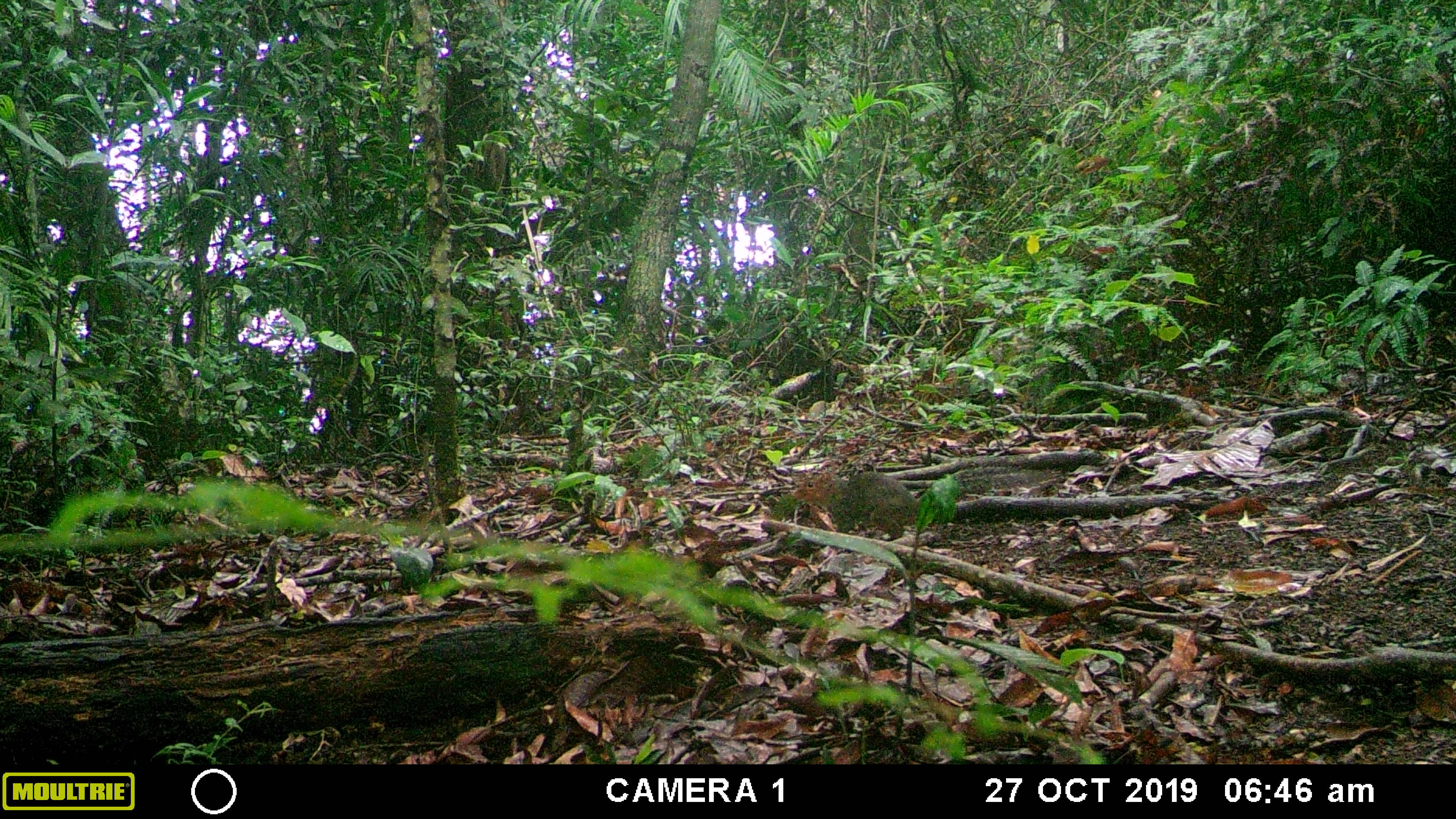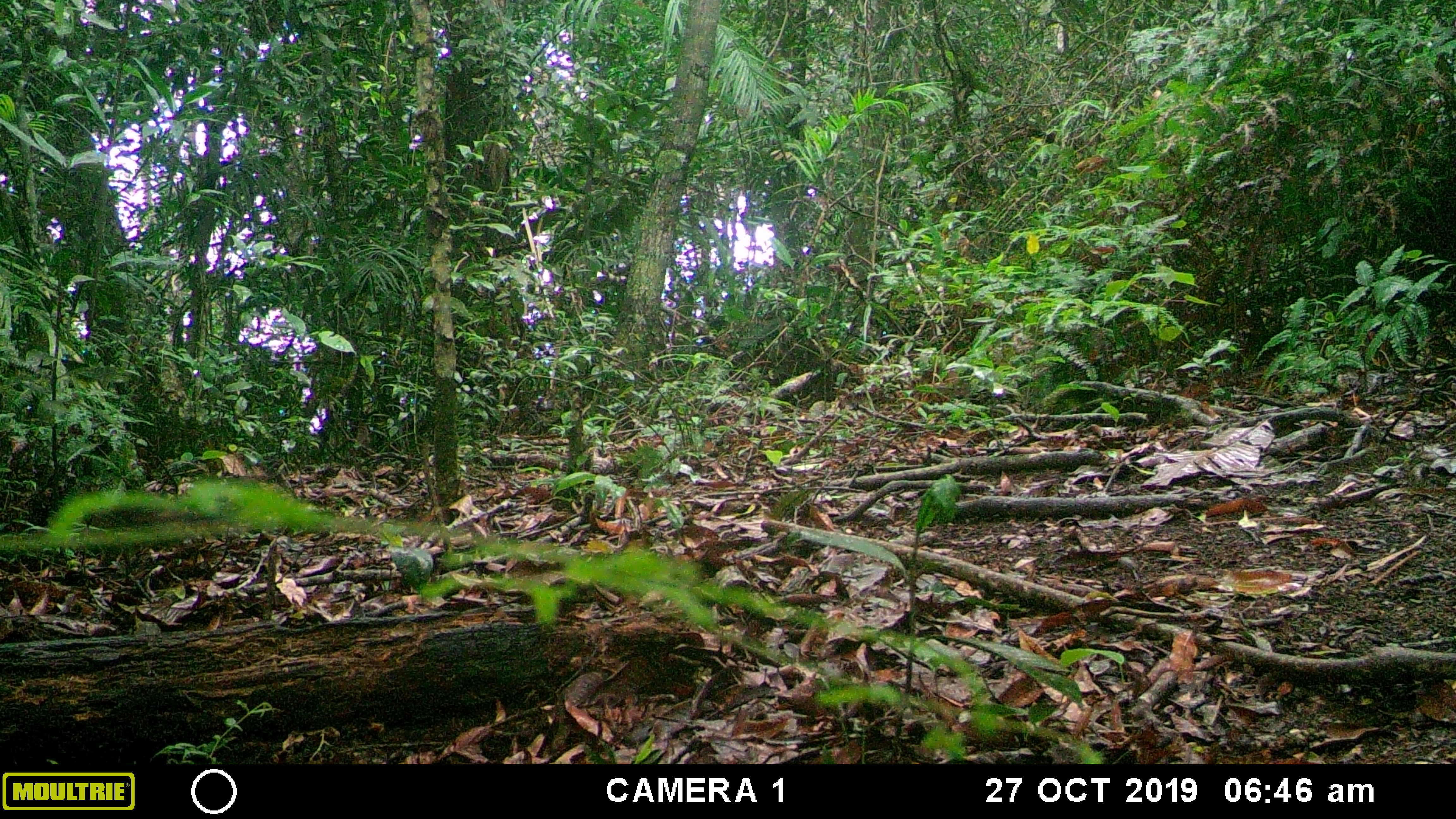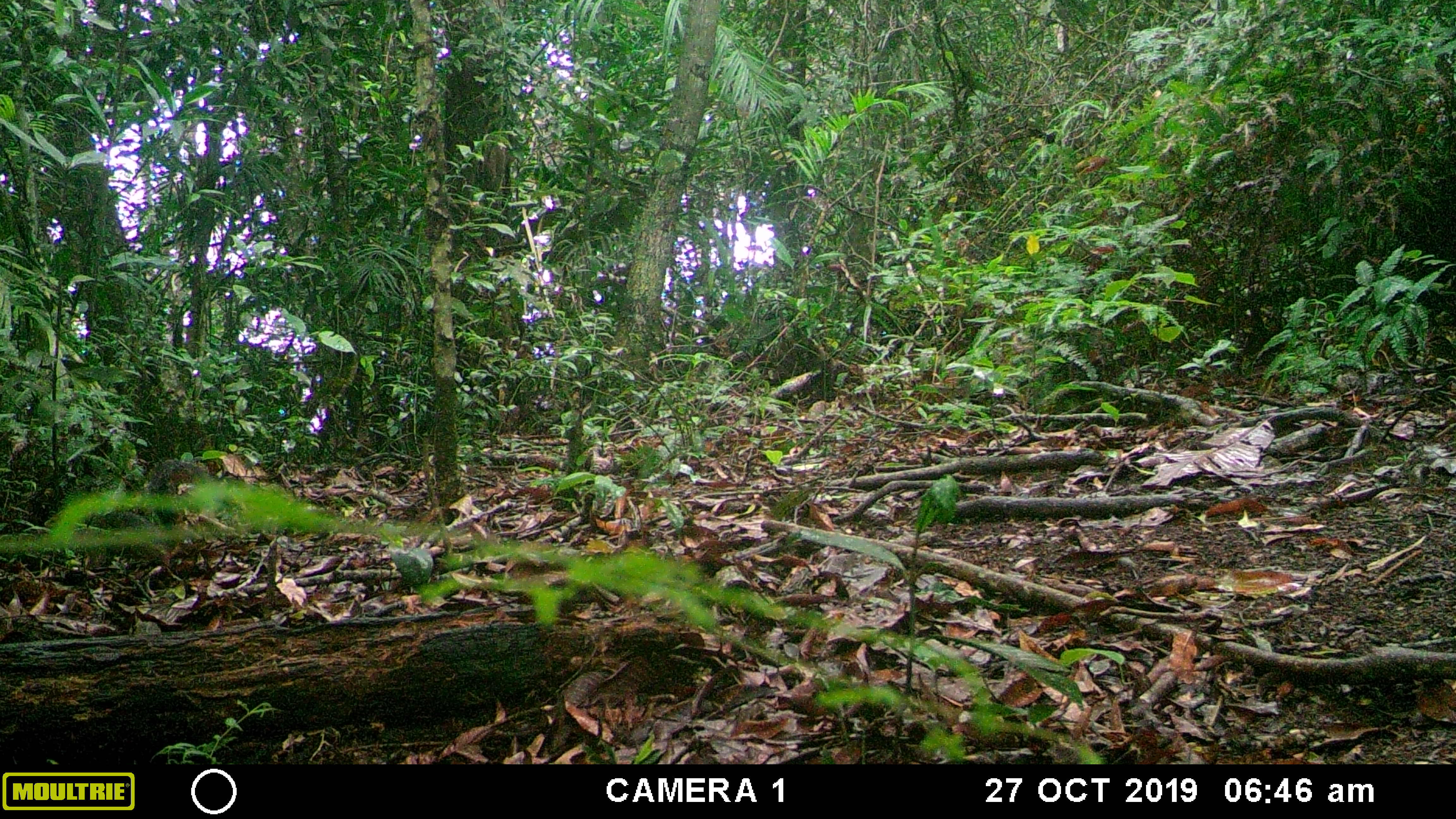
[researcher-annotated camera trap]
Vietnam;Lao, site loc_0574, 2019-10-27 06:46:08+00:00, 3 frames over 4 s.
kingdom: Animalia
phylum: Chordata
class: Mammalia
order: Rodentia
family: Sciuridae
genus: Dremomys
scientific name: Dremomys rufigenis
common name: red-cheeked squirrel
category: red cheeked squirrel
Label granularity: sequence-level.